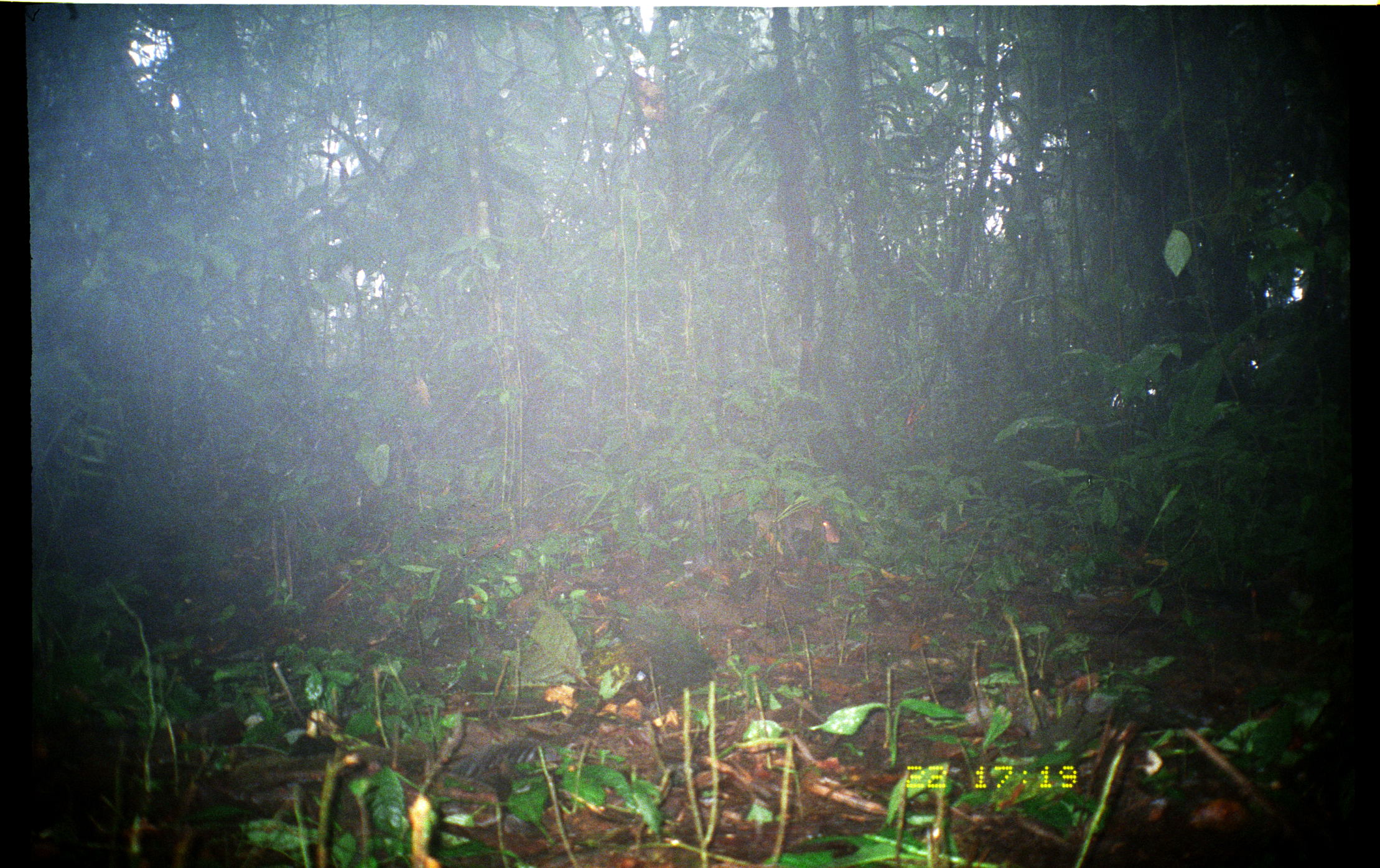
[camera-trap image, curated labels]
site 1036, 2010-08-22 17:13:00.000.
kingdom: Animalia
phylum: Chordata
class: Mammalia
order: Rodentia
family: Dasyproctidae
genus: Dasyprocta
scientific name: Dasyprocta punctata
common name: central american agouti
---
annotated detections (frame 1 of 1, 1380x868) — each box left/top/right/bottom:
dasyprocta punctata: 707/469/840/558